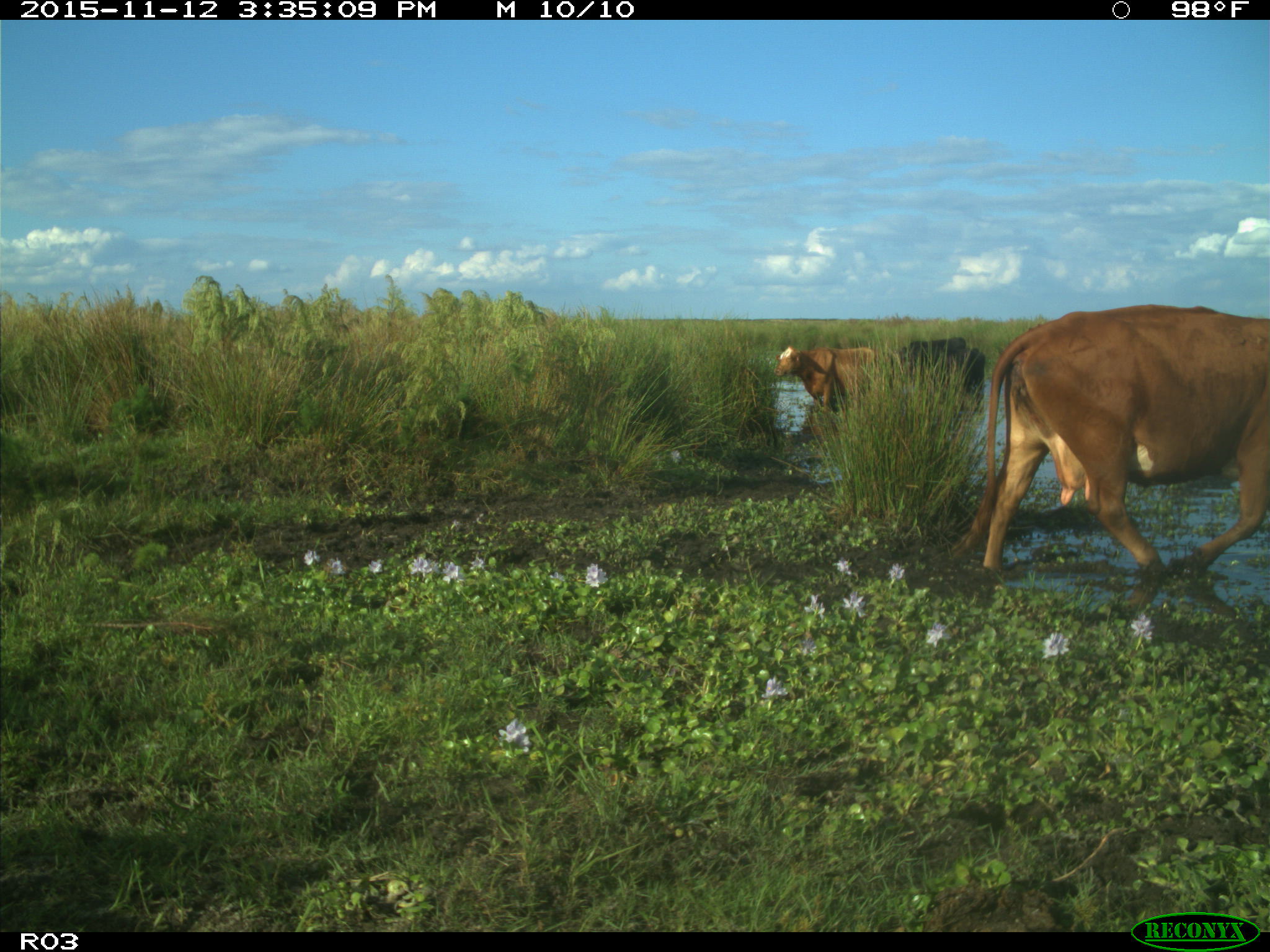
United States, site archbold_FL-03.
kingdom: Animalia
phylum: Chordata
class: Mammalia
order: Artiodactyla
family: Bovidae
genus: Bos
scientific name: Bos taurus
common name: domestic cow